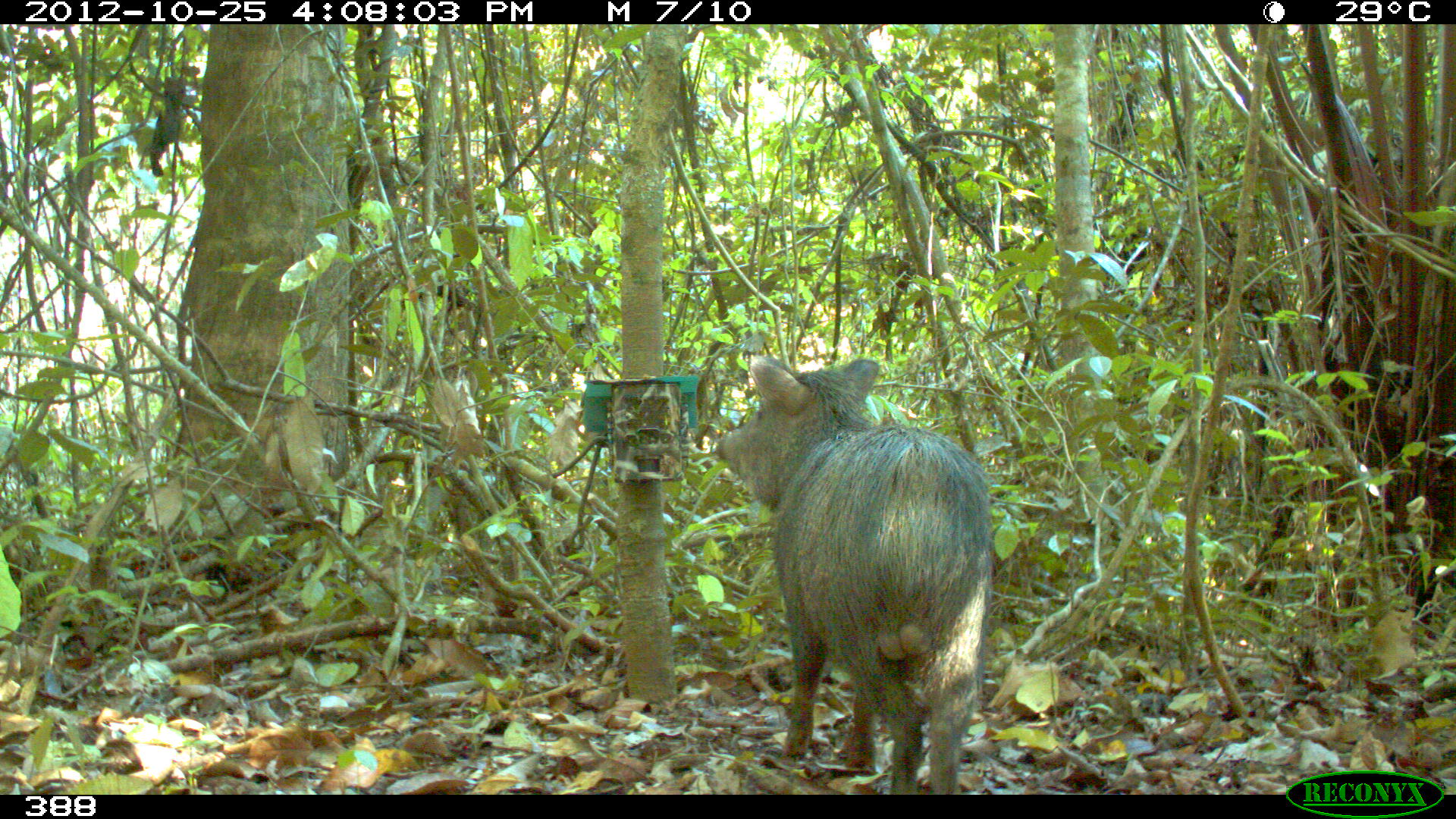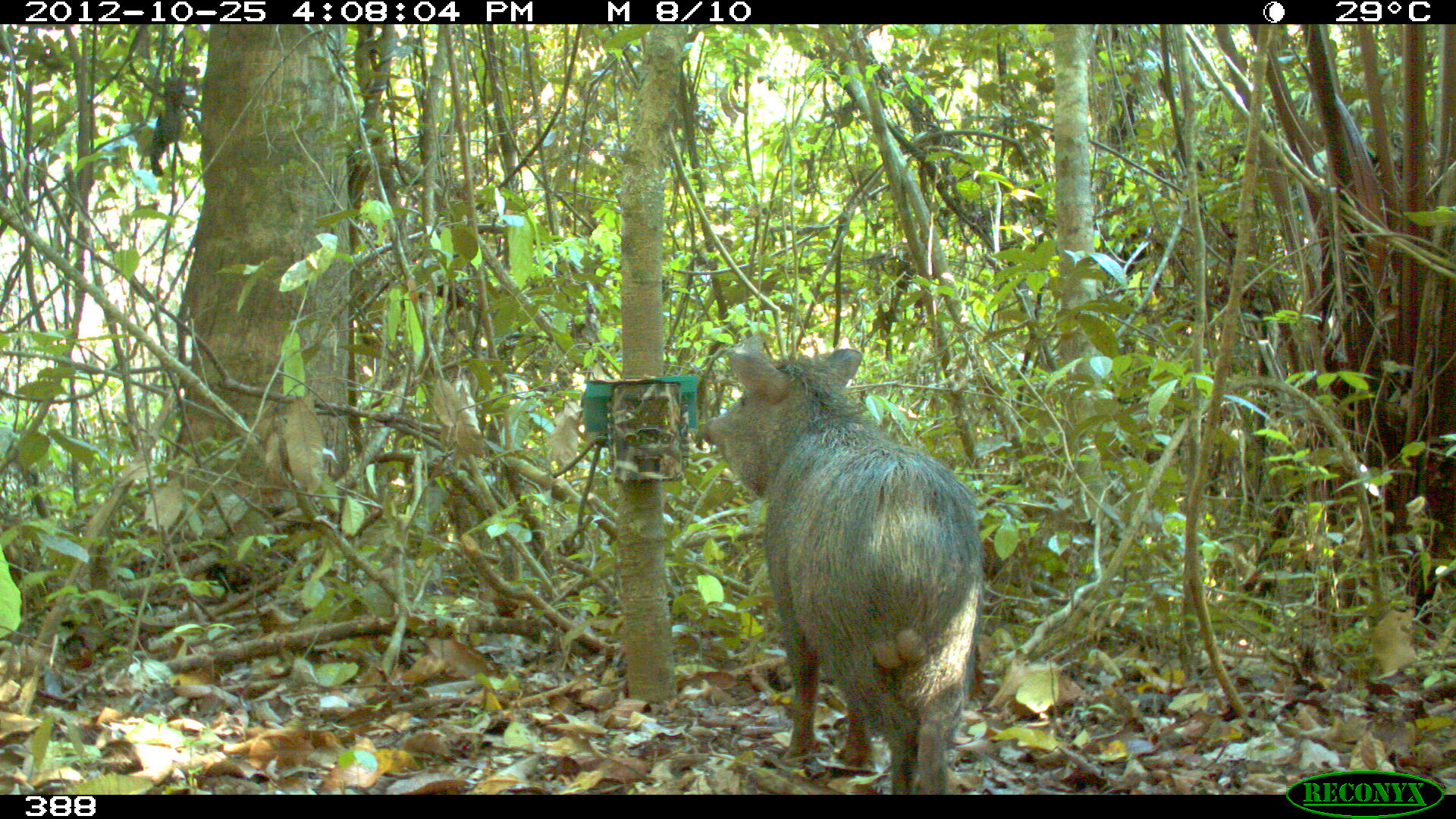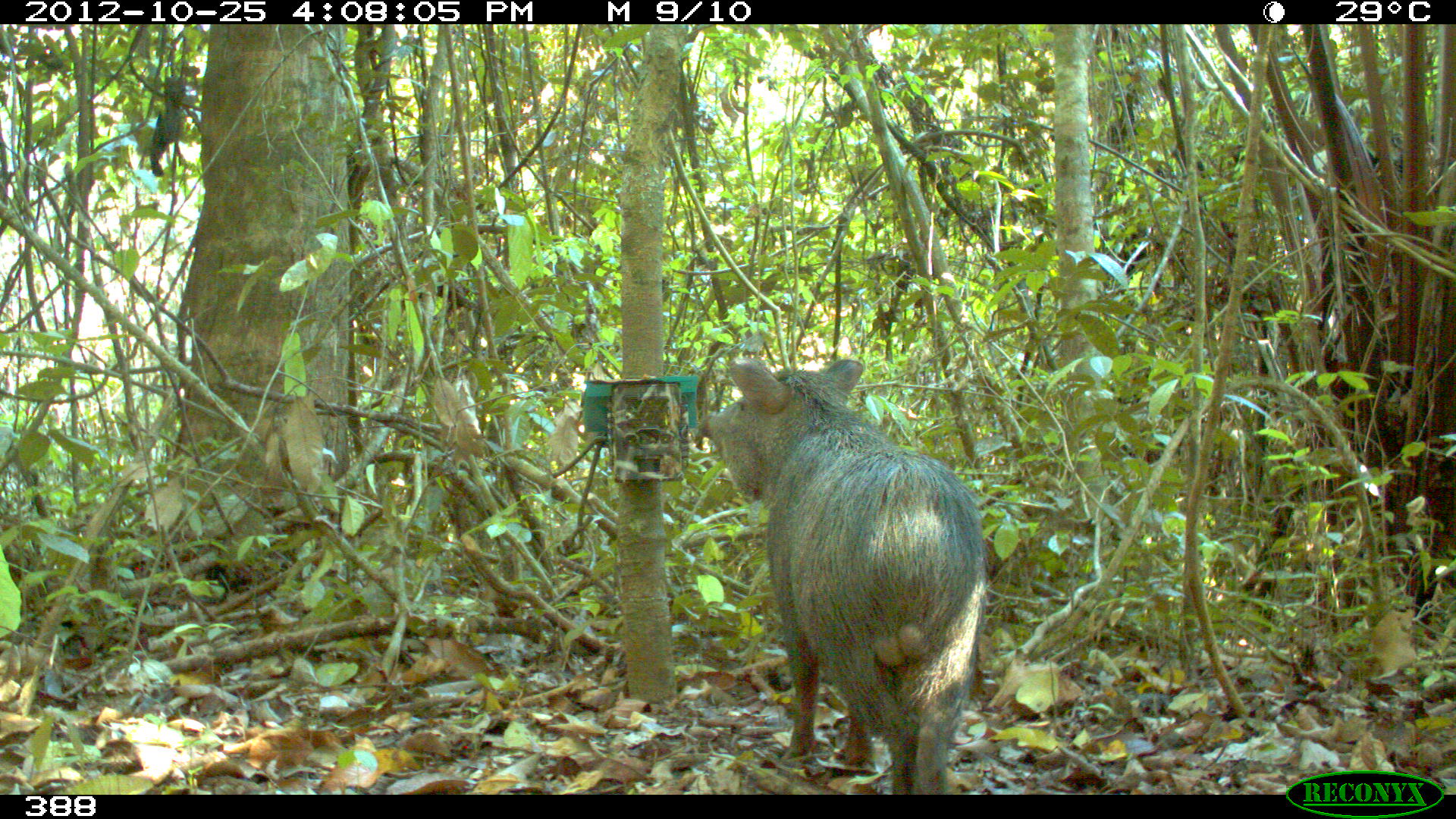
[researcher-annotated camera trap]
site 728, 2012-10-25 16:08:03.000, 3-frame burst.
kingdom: Animalia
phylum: Chordata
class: Mammalia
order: Artiodactyla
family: Tayassuidae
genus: Pecari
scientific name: Pecari tajacu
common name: collared peccary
Pecari tajacu (collared peccary).